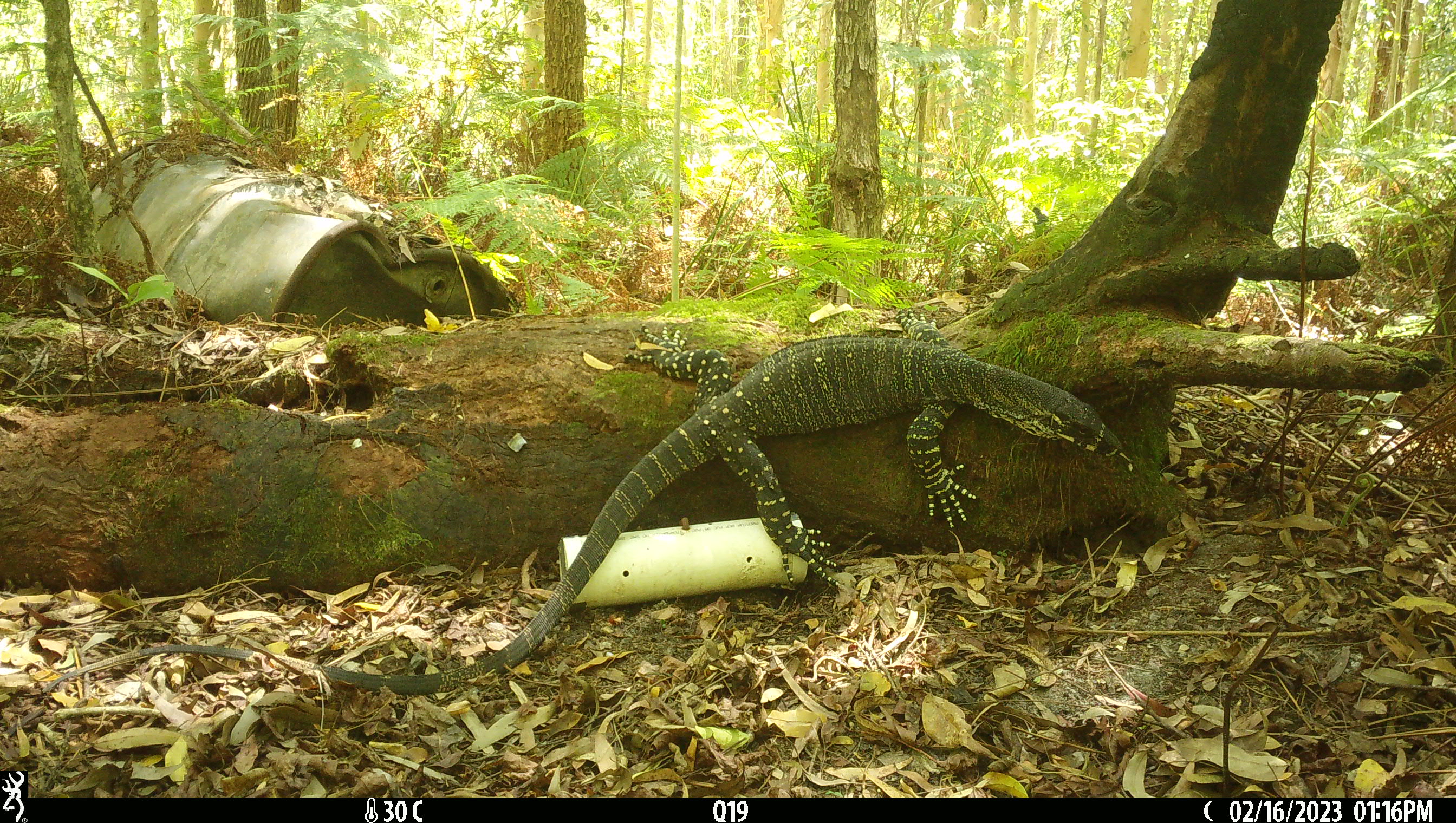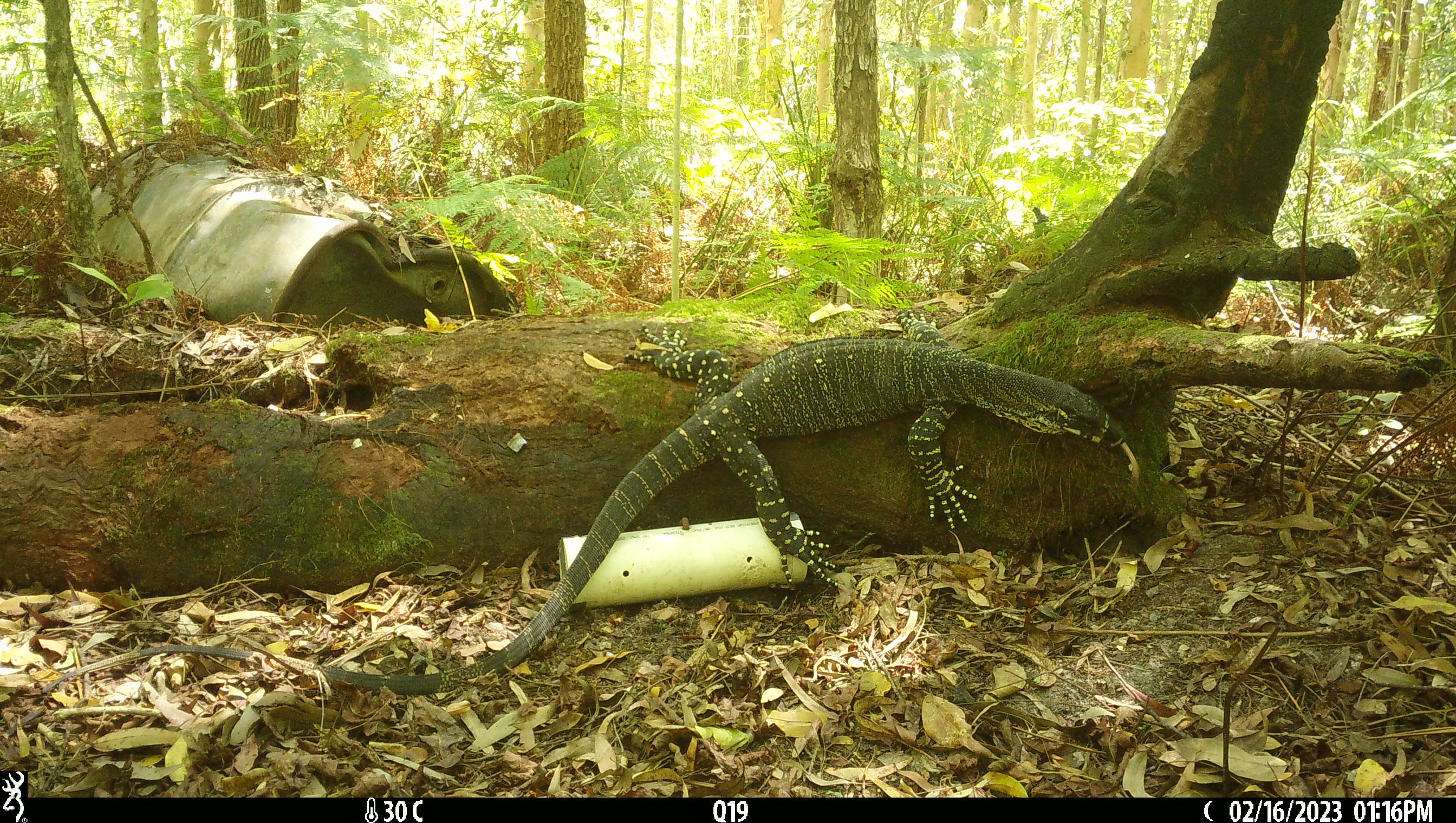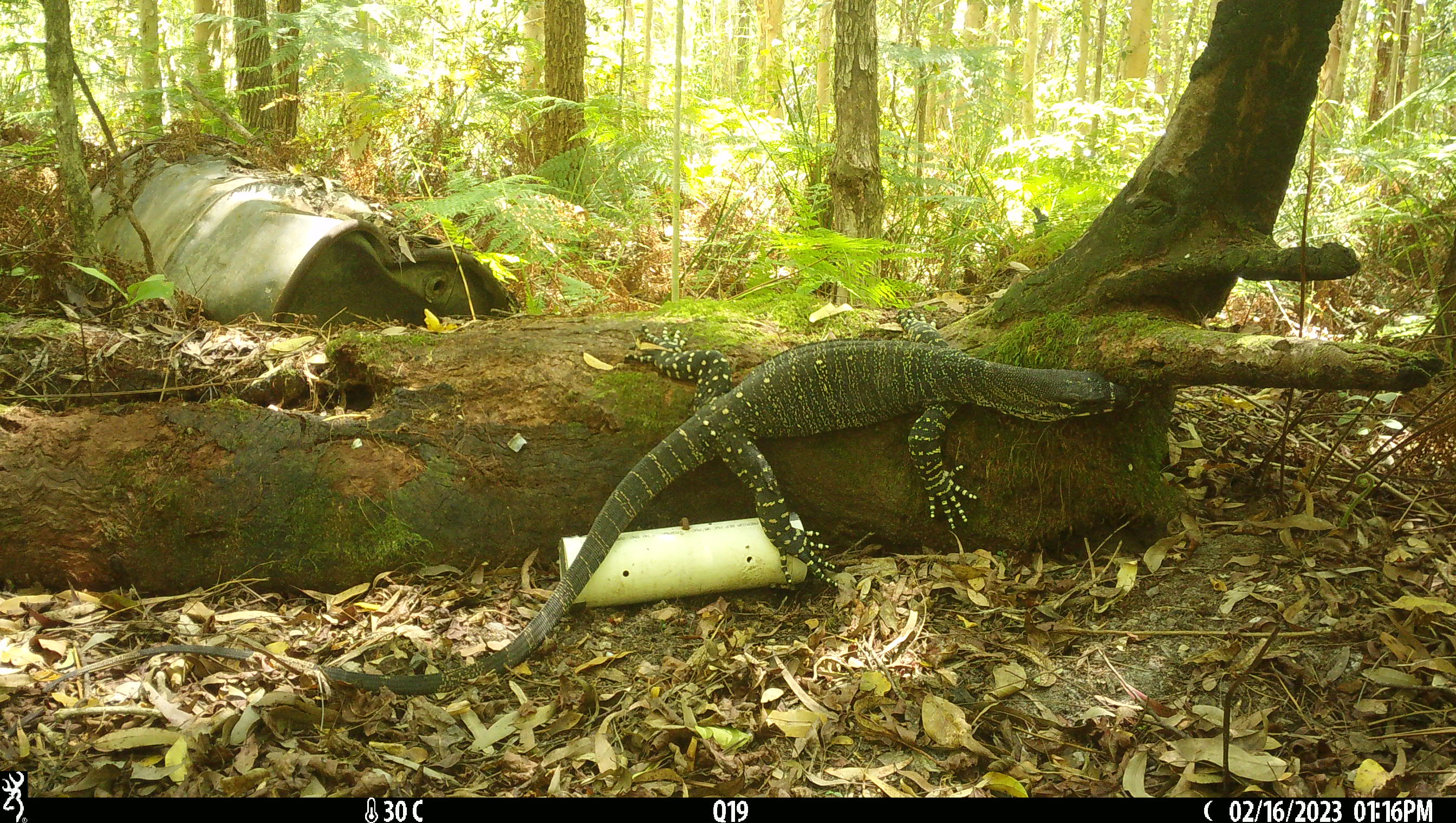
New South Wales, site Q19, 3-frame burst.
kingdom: Animalia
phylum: Chordata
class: Reptilia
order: Squamata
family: Varanidae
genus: Varanus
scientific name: Varanus varius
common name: lace monitor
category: goanna